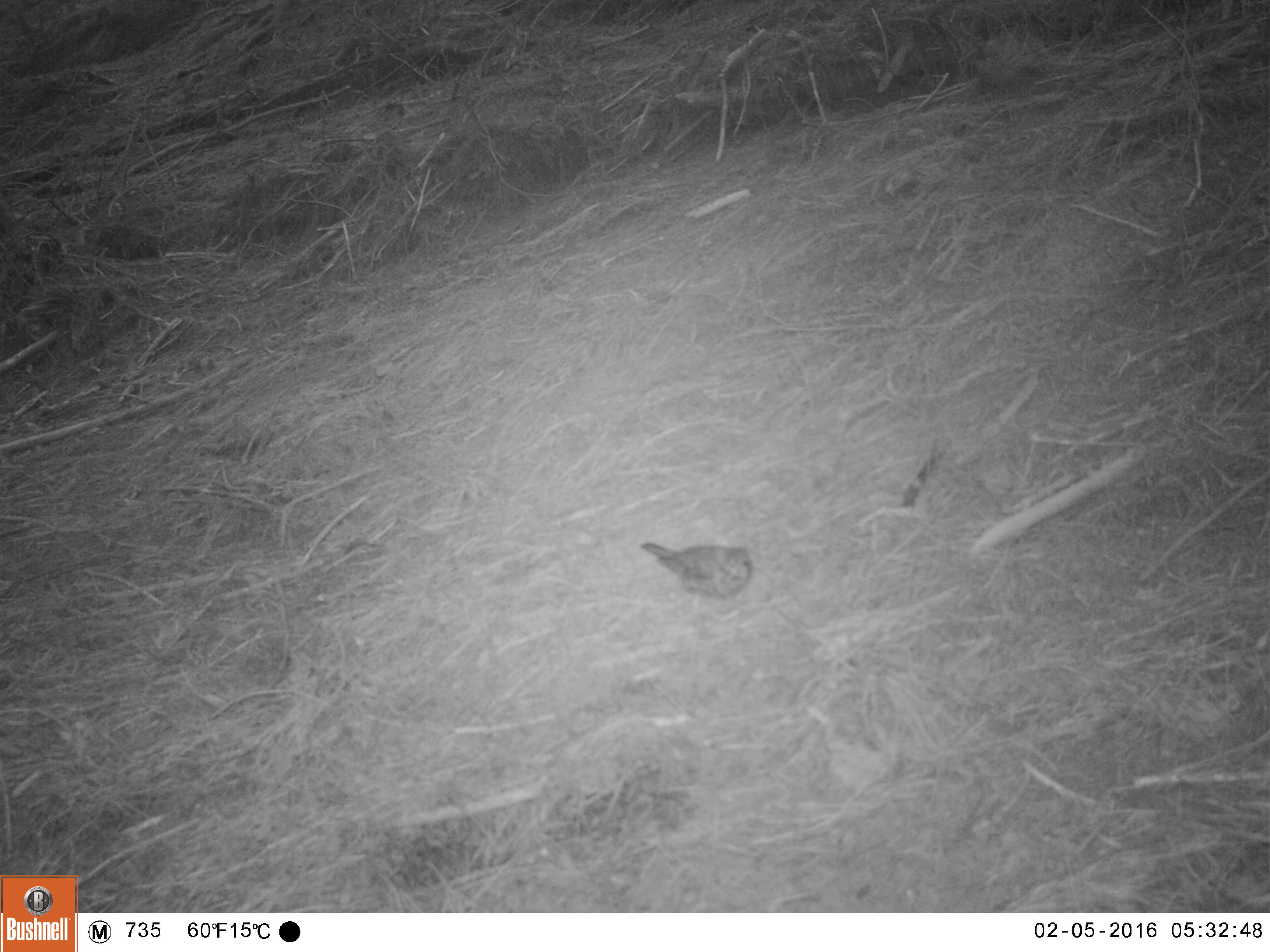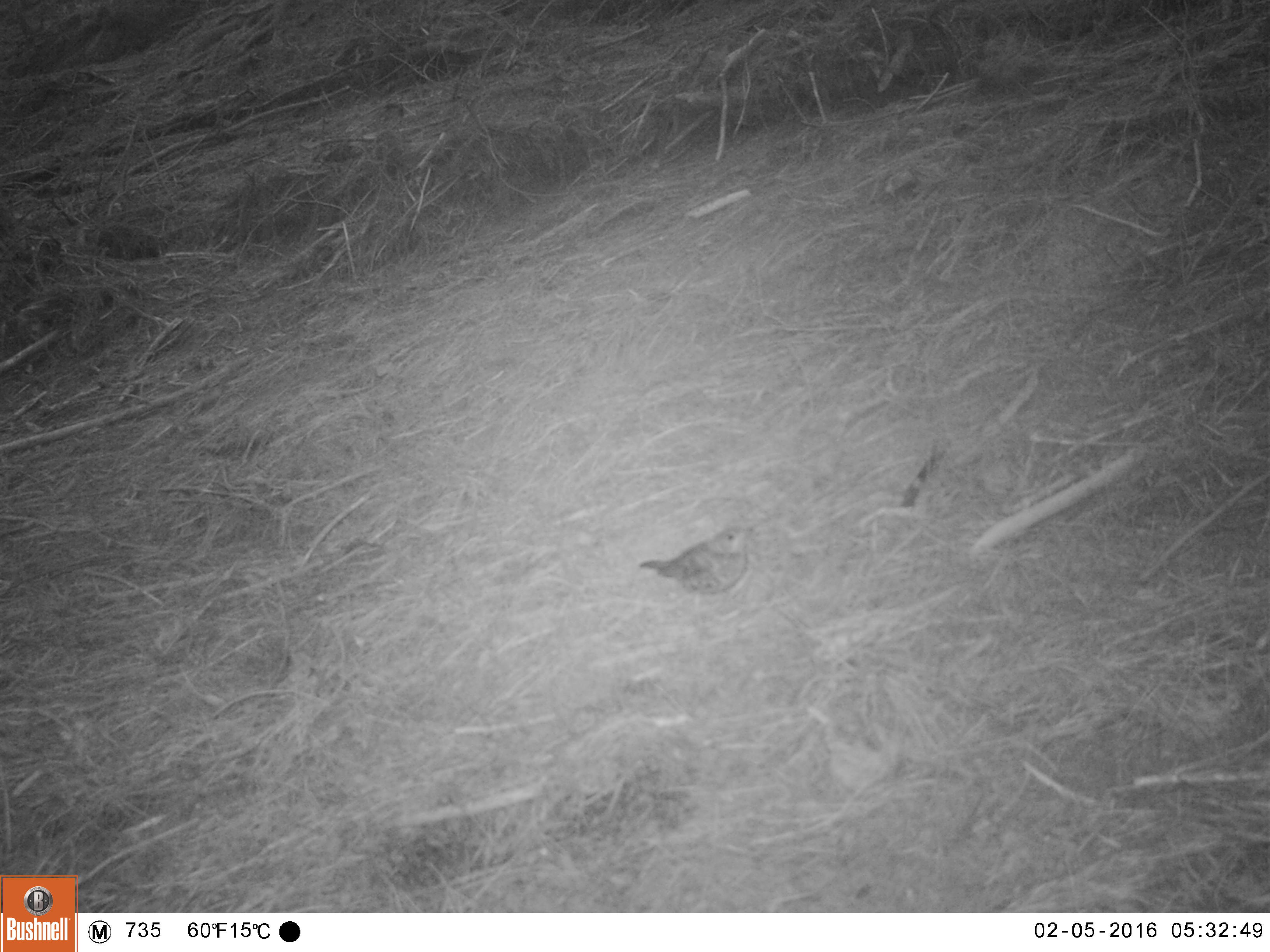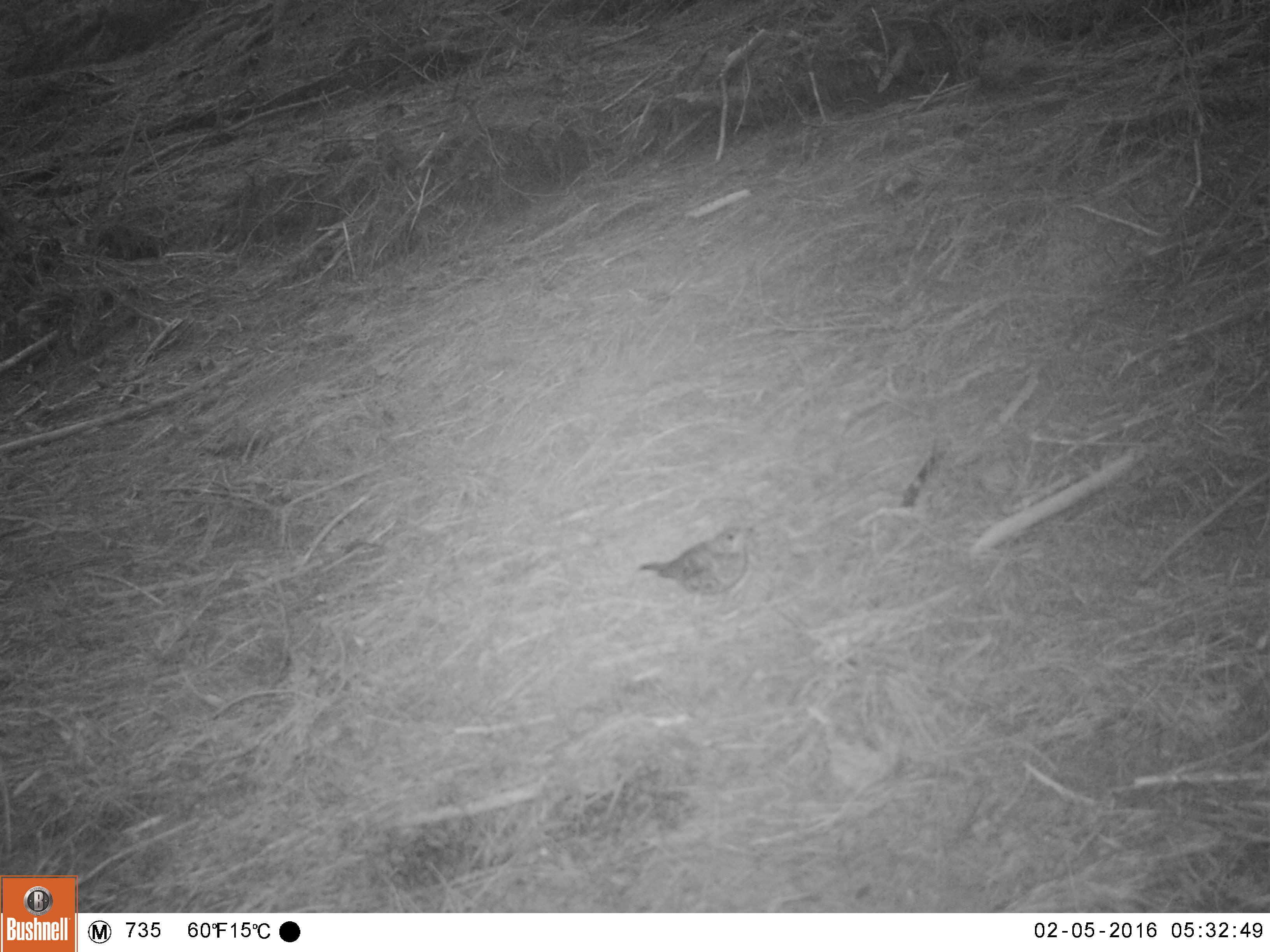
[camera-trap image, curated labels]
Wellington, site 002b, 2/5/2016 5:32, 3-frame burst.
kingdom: Animalia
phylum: Chordata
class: Aves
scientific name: Aves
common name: bird